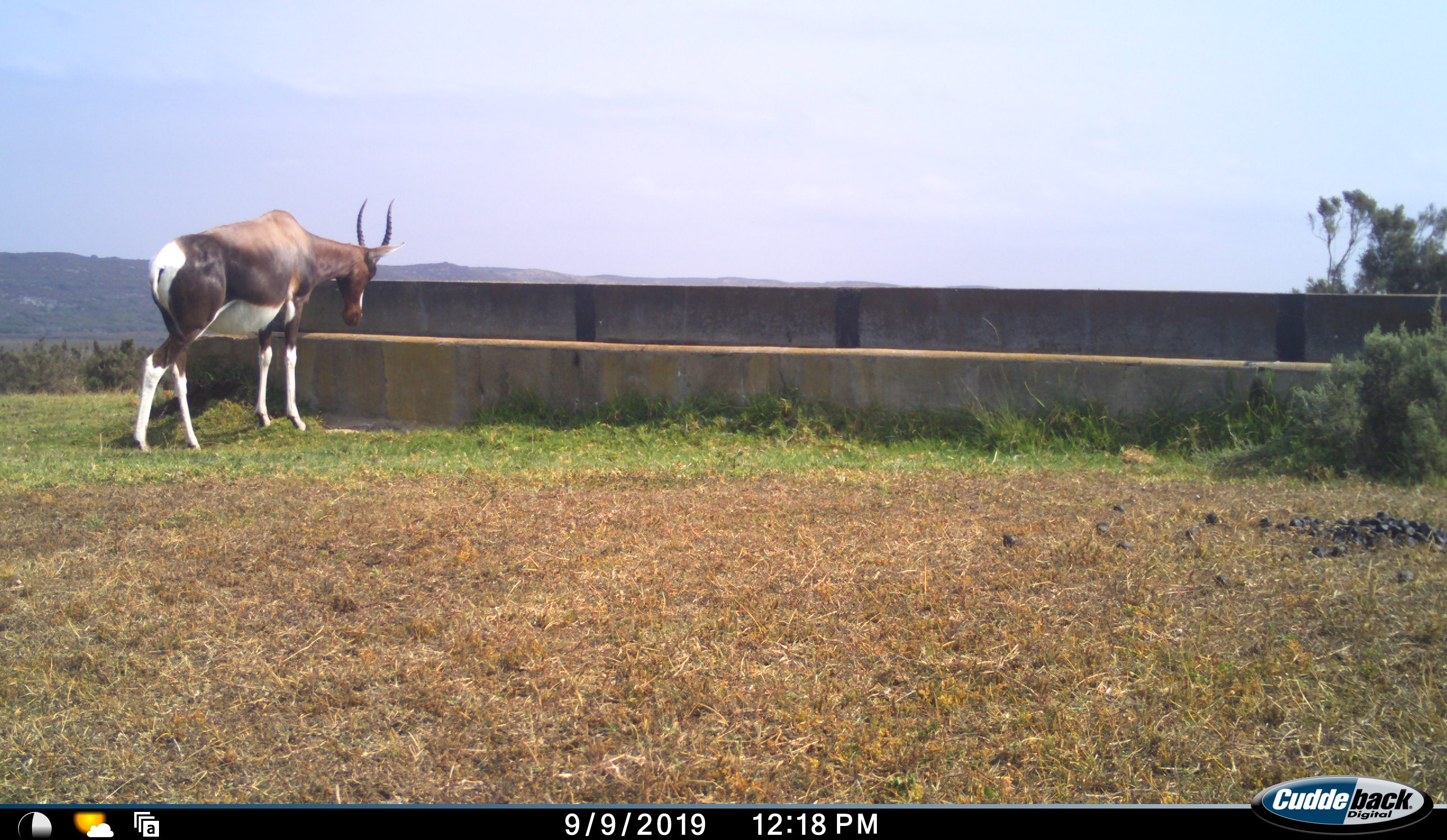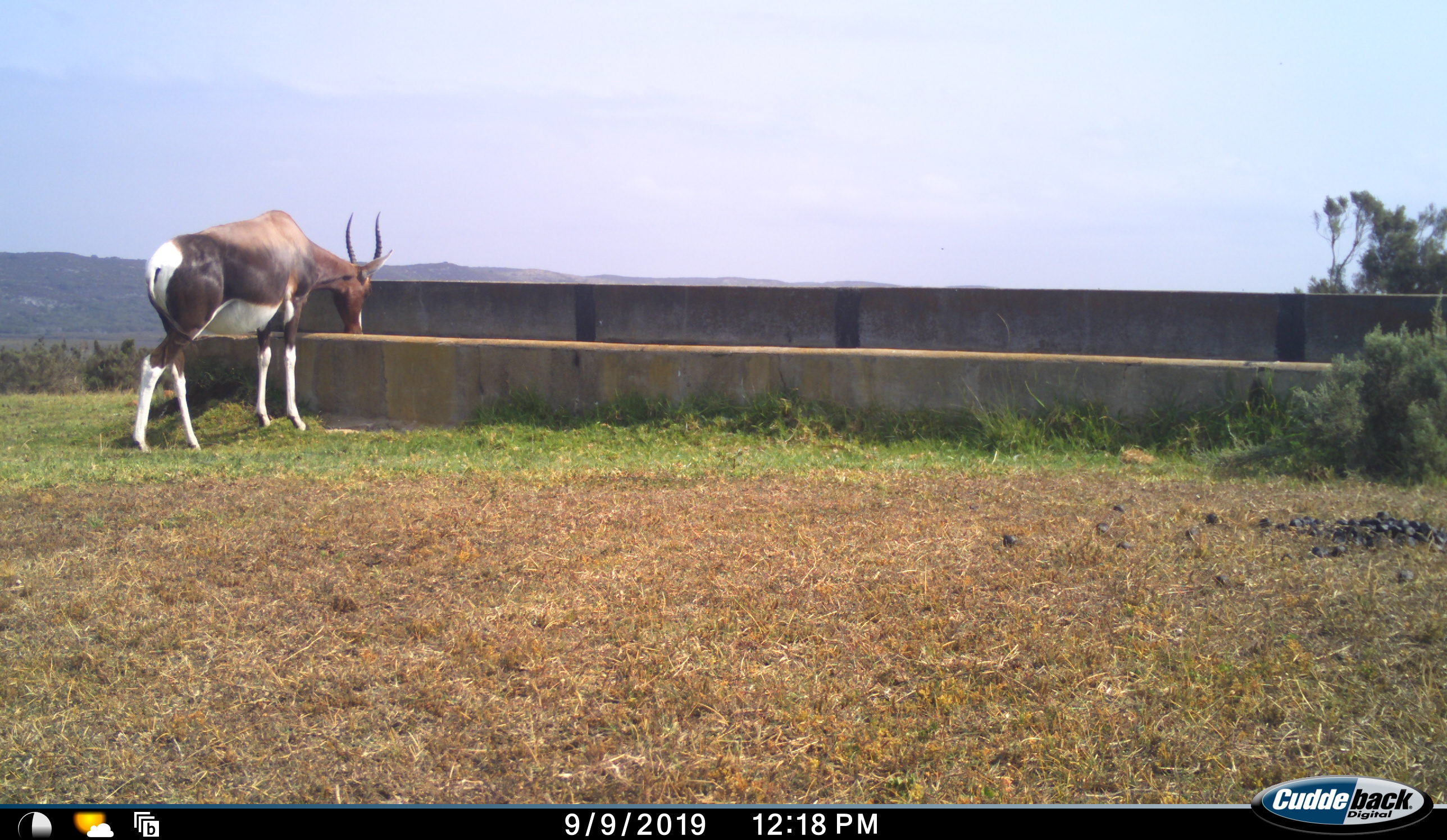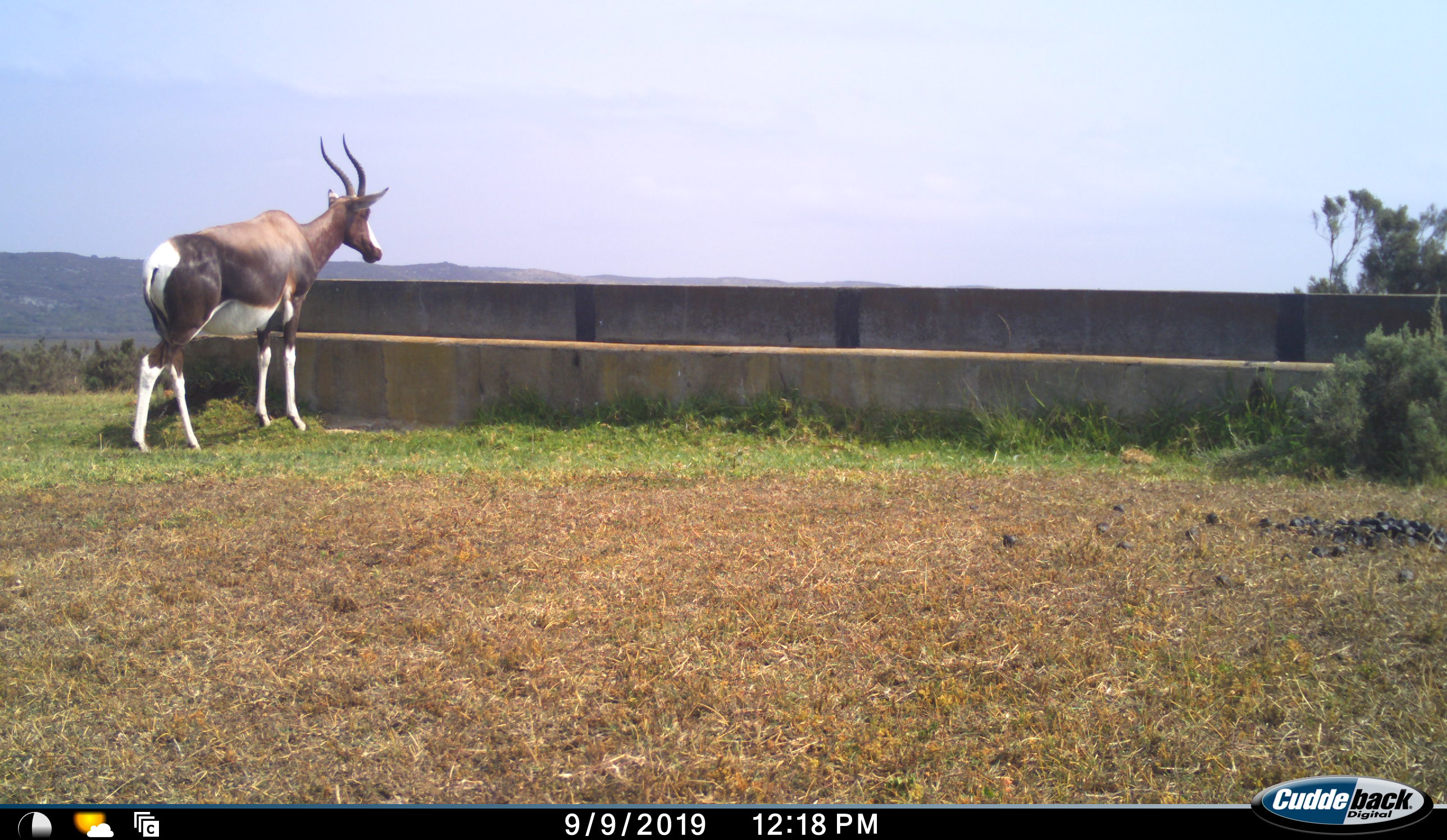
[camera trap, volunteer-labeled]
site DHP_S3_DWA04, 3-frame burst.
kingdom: Animalia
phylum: Chordata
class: Mammalia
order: Artiodactyla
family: Bovidae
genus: Damaliscus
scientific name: Damaliscus pygargus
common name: bontebok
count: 1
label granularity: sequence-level